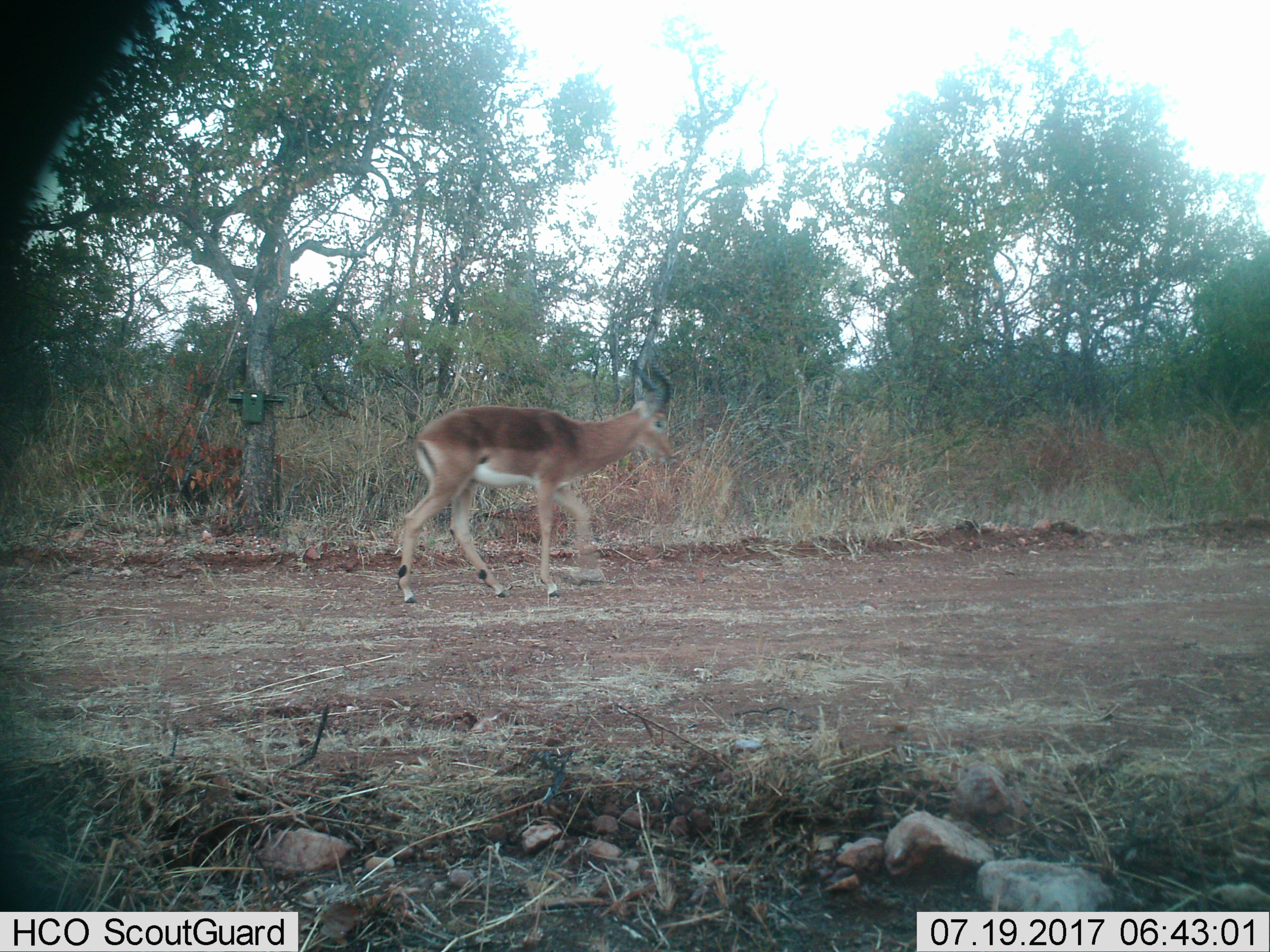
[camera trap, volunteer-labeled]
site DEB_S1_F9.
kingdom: Animalia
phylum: Chordata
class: Mammalia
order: Artiodactyla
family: Bovidae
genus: Aepyceros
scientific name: Aepyceros melampus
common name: impala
Impala (Aepyceros melampus), count 1. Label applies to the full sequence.